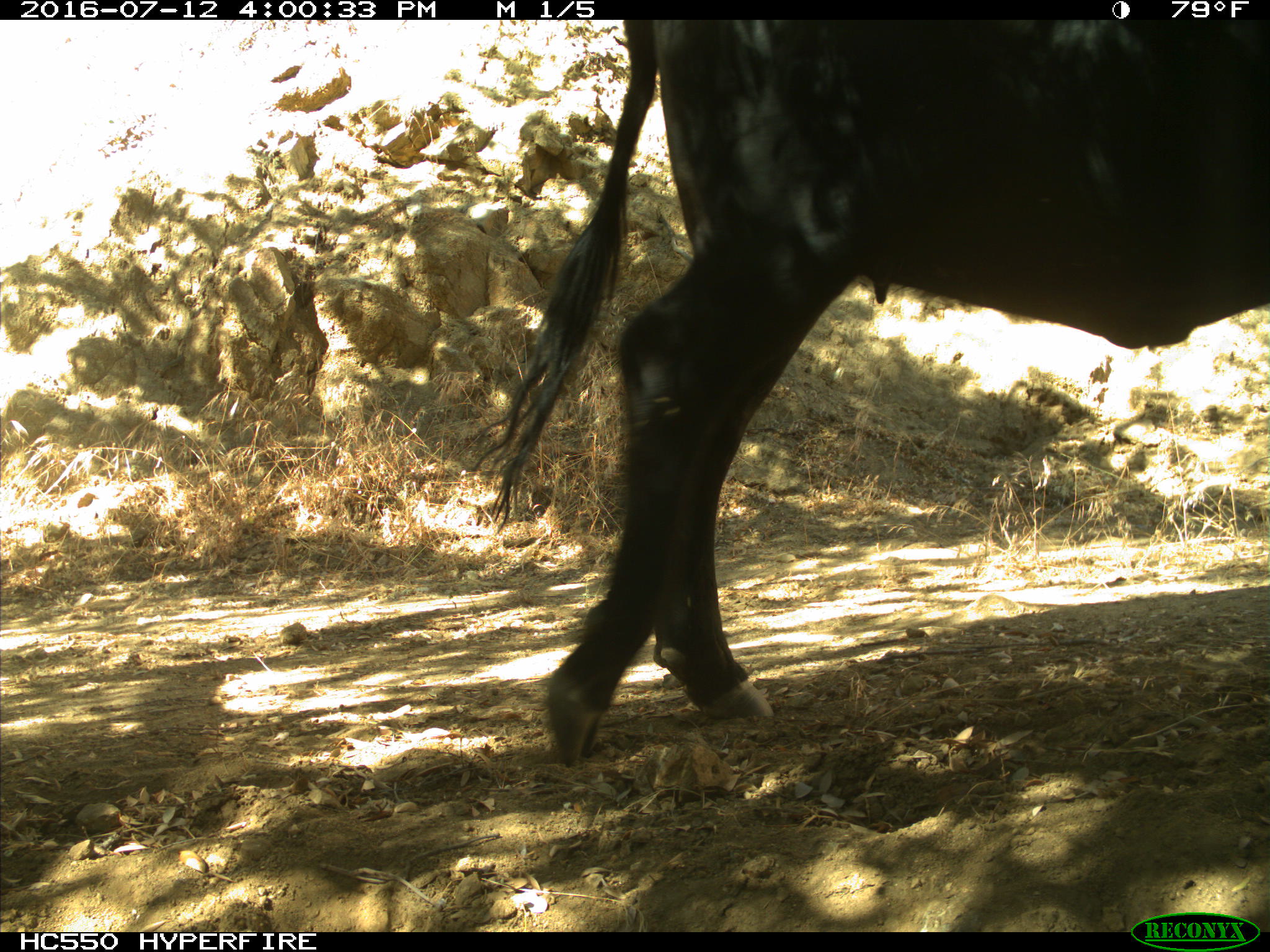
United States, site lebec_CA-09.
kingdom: Animalia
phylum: Chordata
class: Mammalia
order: Artiodactyla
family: Bovidae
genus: Bos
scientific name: Bos taurus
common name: domestic cow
Bos taurus (domestic cow).